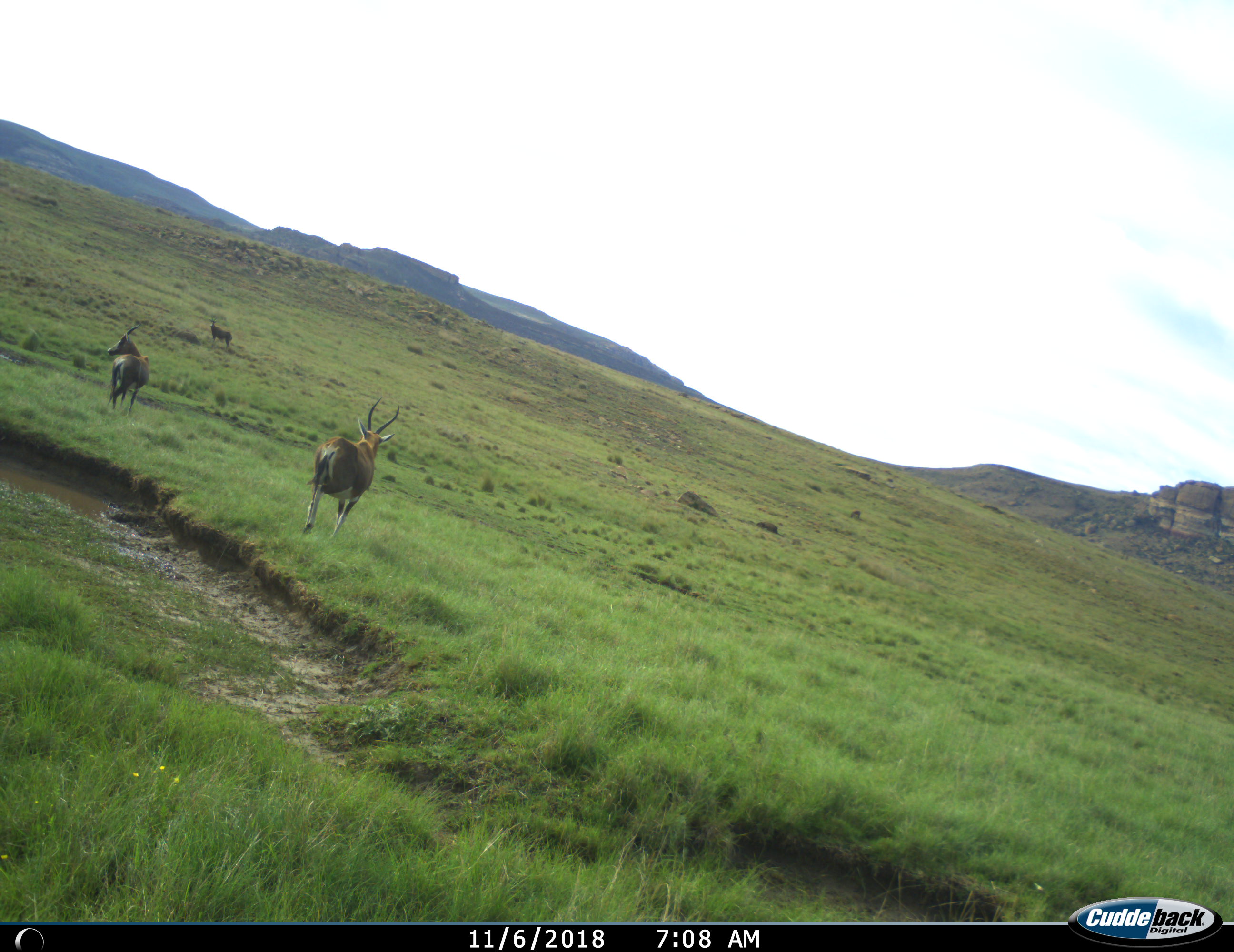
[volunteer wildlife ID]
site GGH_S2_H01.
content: unidentified animal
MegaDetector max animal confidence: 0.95